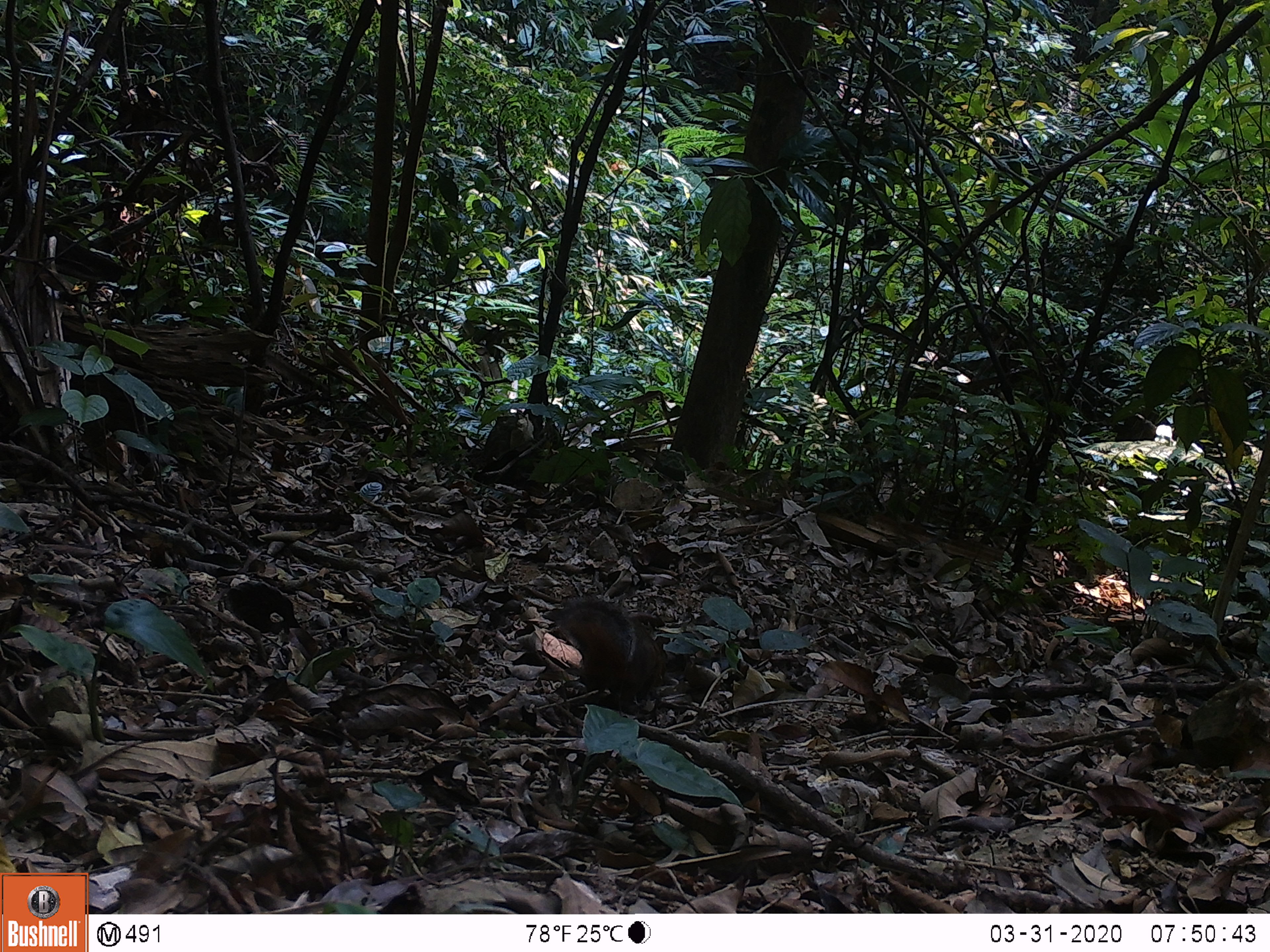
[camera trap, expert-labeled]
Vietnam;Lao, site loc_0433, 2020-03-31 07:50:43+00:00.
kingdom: Animalia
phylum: Chordata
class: Mammalia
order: Rodentia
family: Sciuridae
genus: Dremomys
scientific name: Dremomys rufigenis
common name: red-cheeked squirrel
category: red cheeked squirrel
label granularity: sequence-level